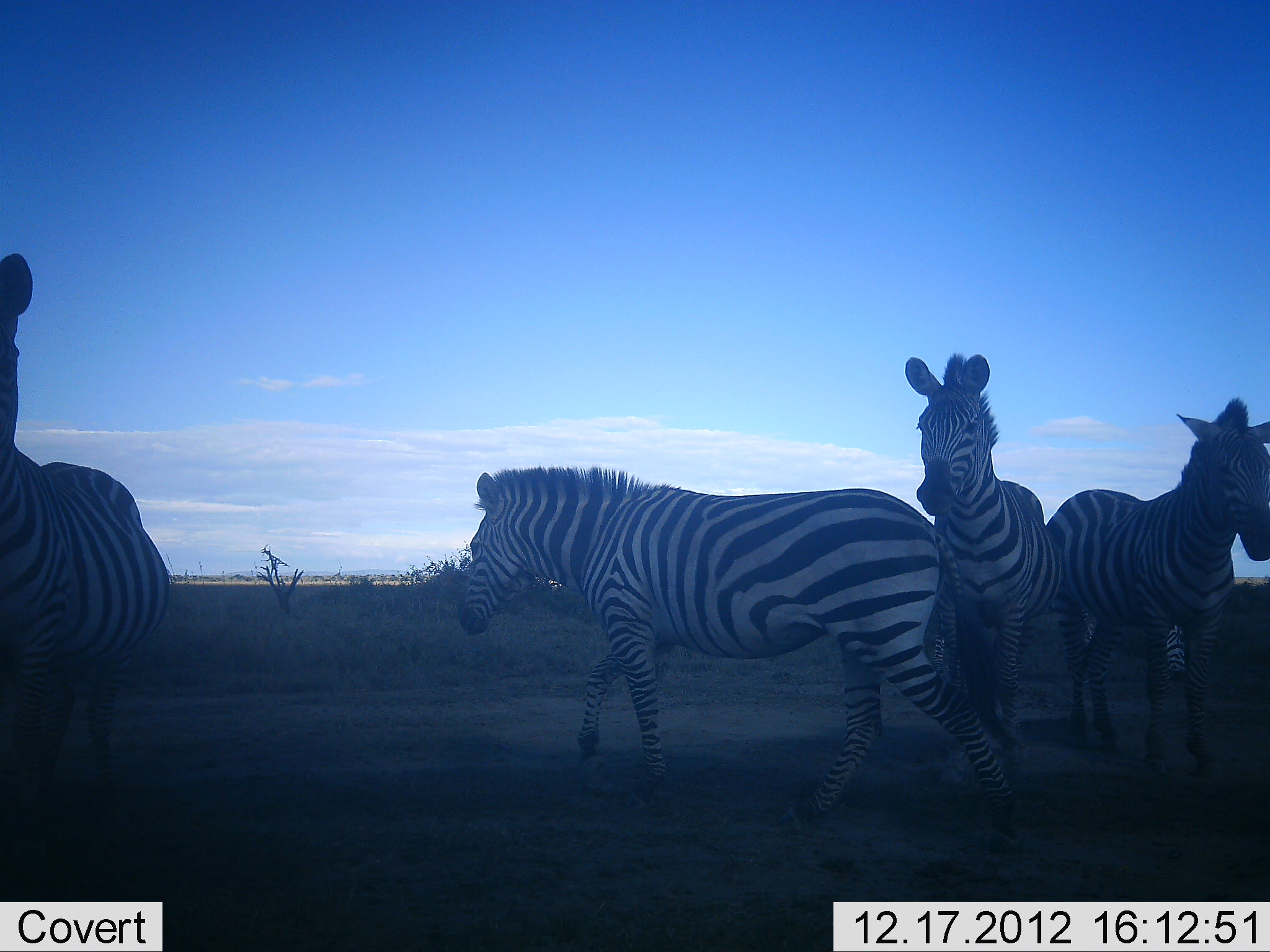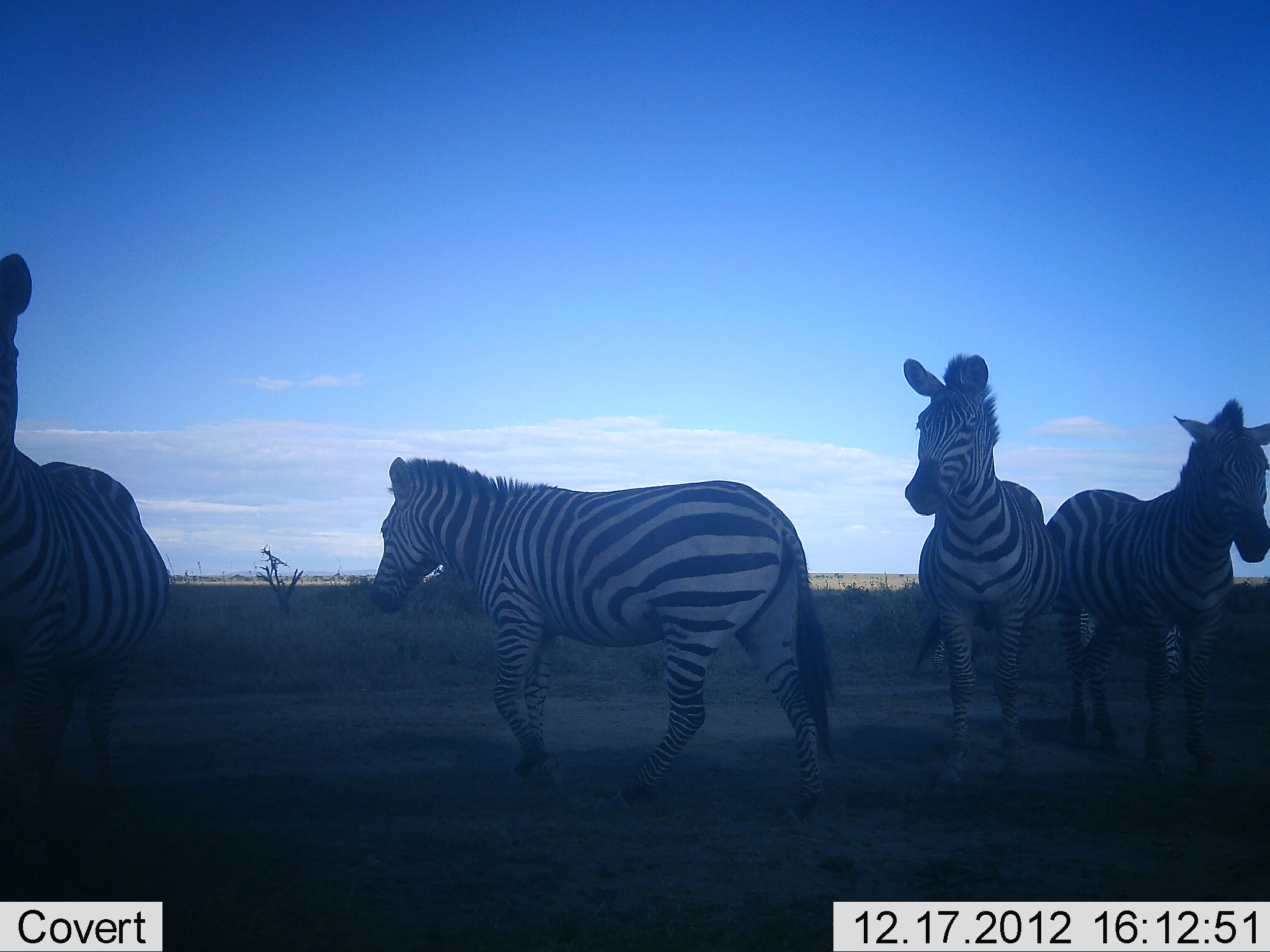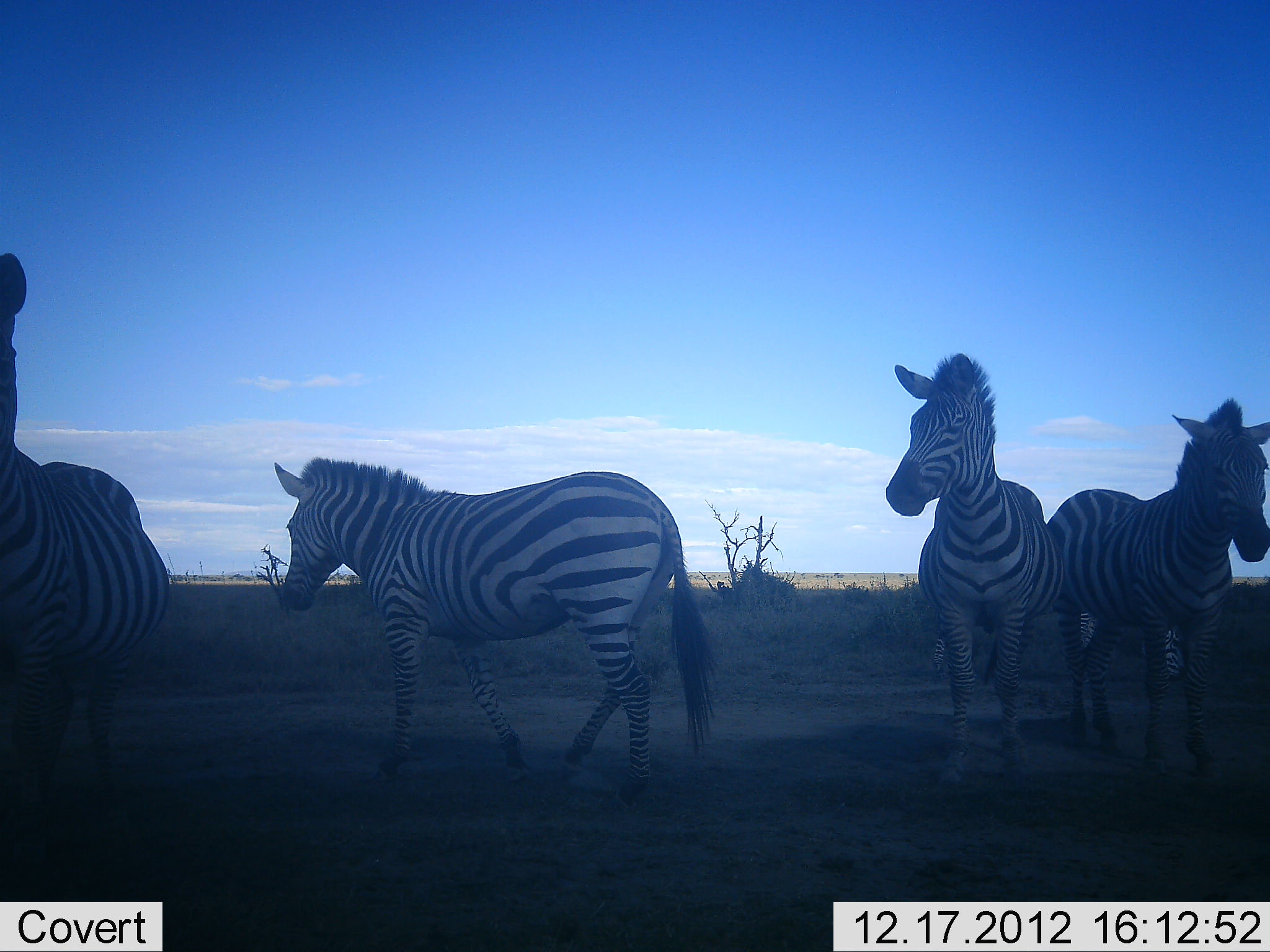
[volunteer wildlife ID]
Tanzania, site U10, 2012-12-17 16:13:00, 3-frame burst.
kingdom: Animalia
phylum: Chordata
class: Mammalia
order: Perissodactyla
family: Equidae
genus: Equus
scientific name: Equus quagga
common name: plains zebra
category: zebra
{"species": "zebra (plains zebra) (Equus quagga)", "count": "4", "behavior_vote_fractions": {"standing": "100%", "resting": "0%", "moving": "60%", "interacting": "0%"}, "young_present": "0%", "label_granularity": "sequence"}